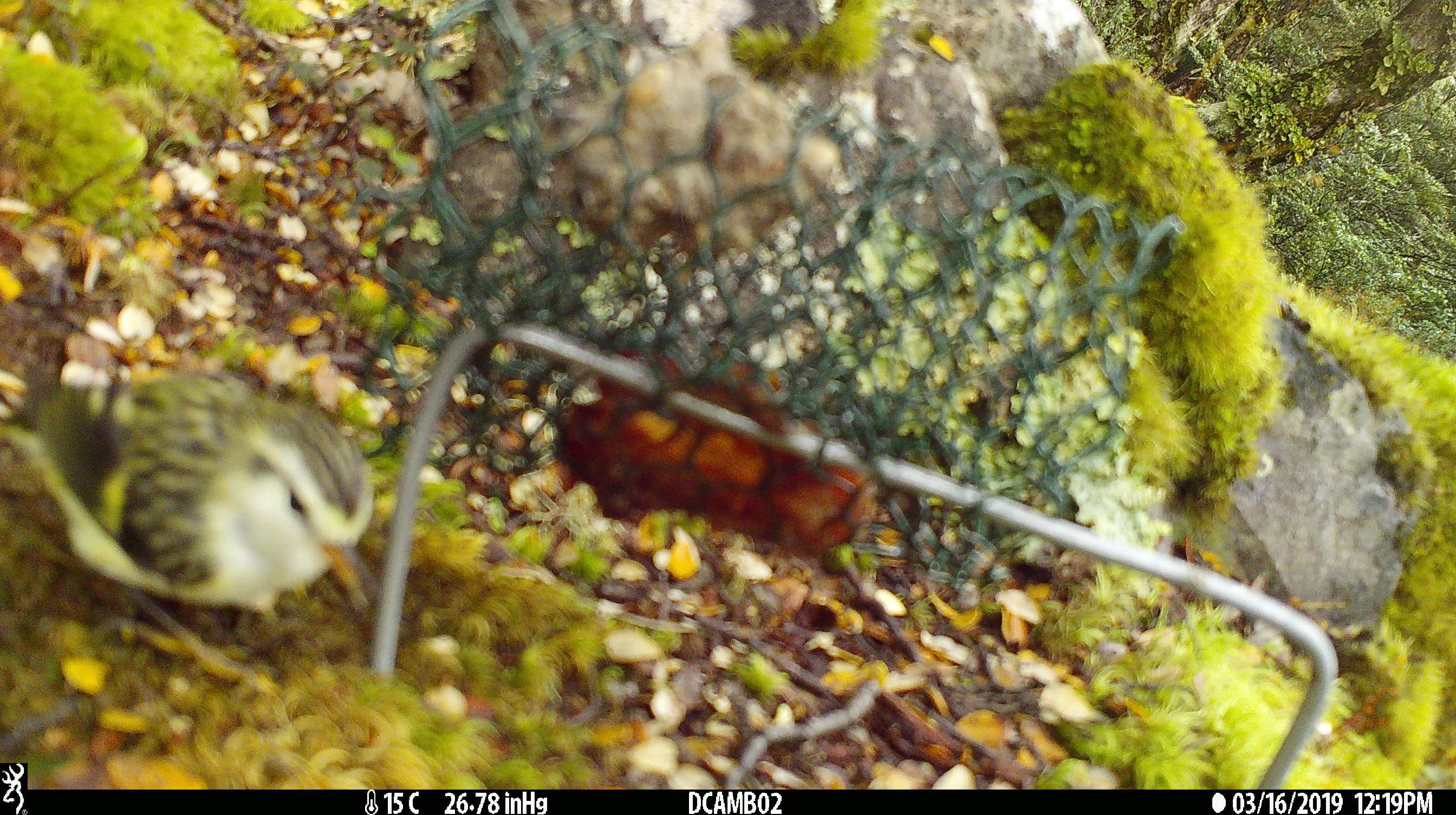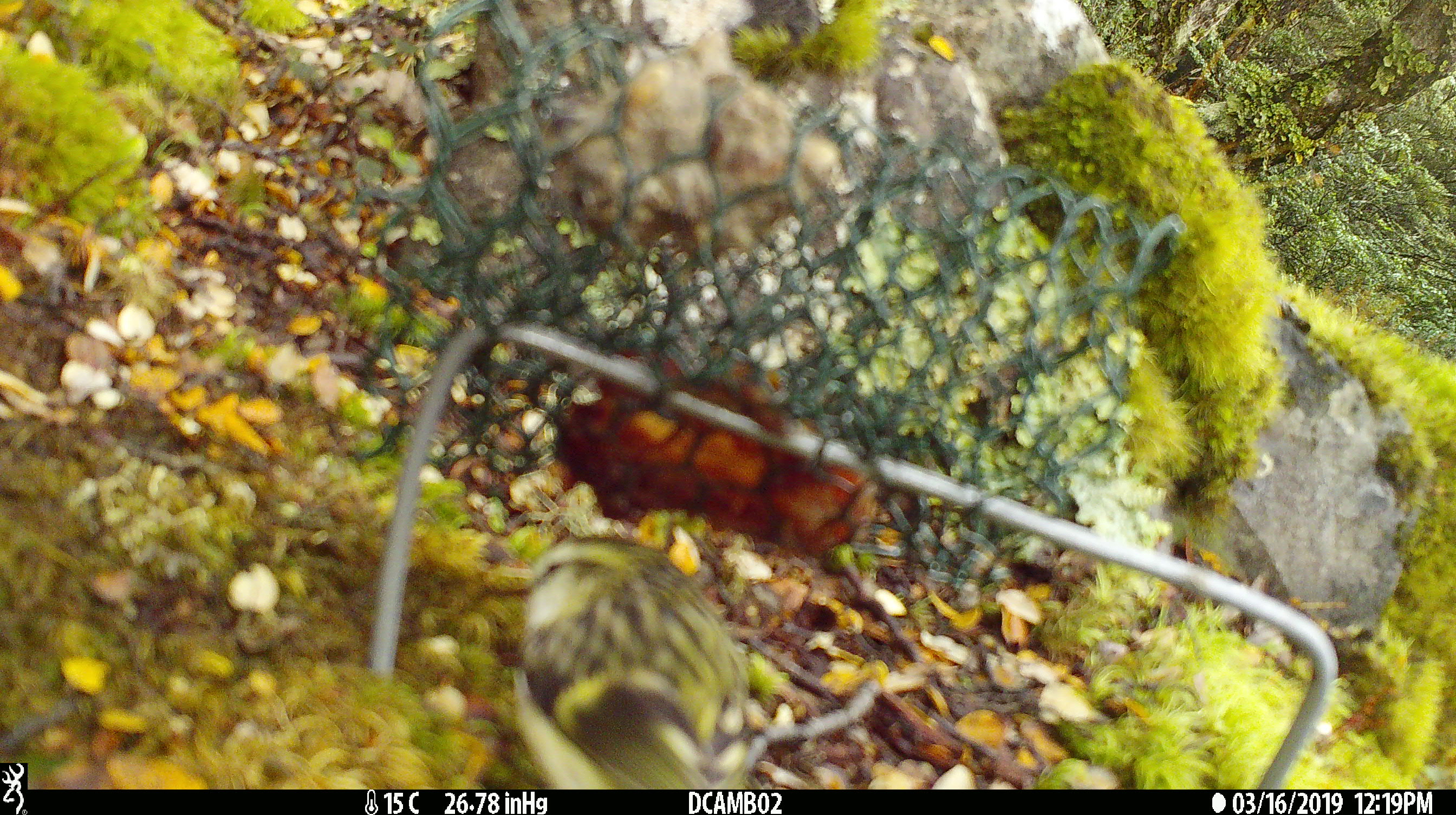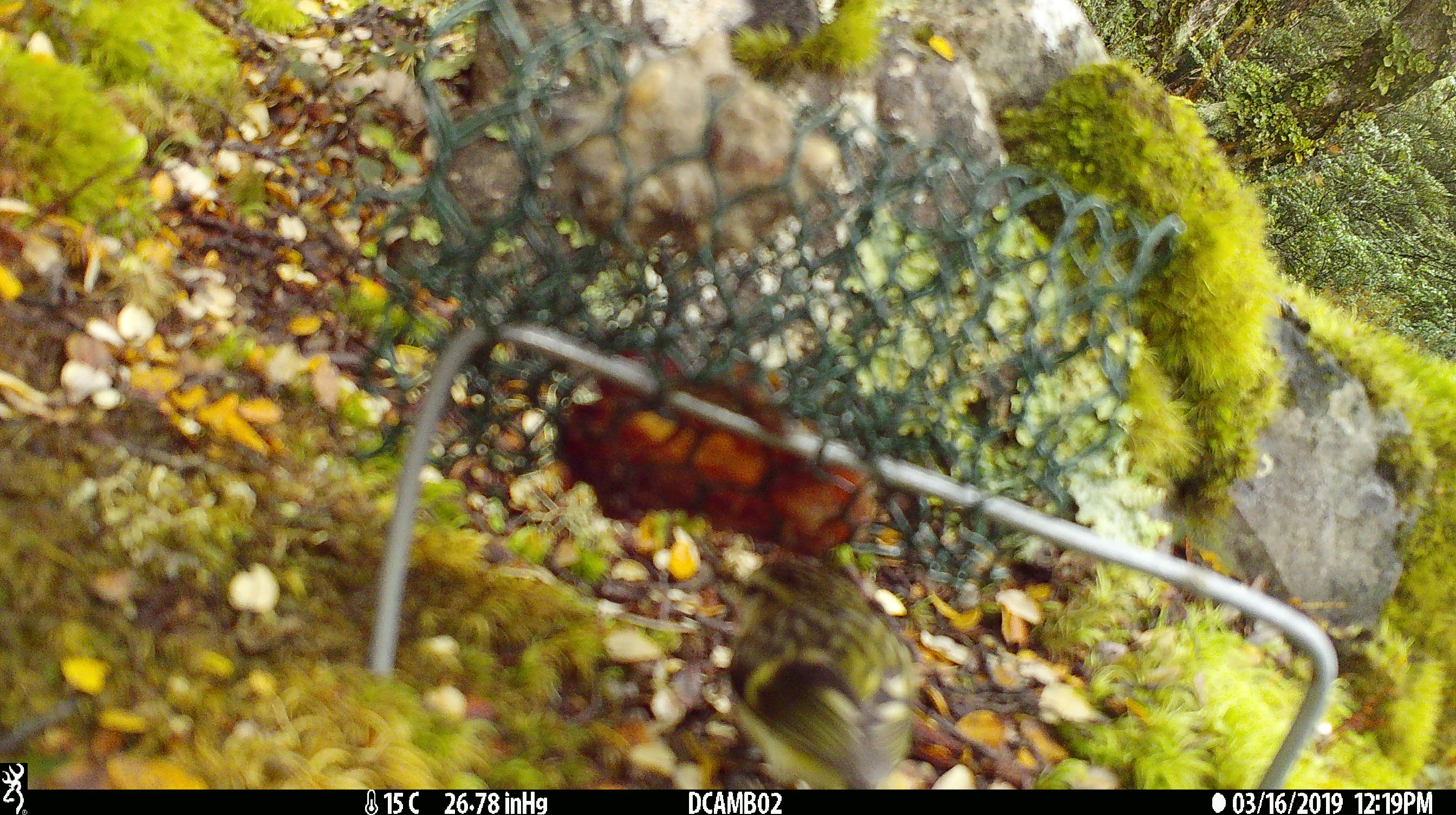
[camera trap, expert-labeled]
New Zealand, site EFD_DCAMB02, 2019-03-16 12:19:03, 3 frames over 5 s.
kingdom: Animalia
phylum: Chordata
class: Aves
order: Passeriformes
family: Acanthisittidae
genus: Acanthisitta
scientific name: Acanthisitta chloris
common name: rifleman